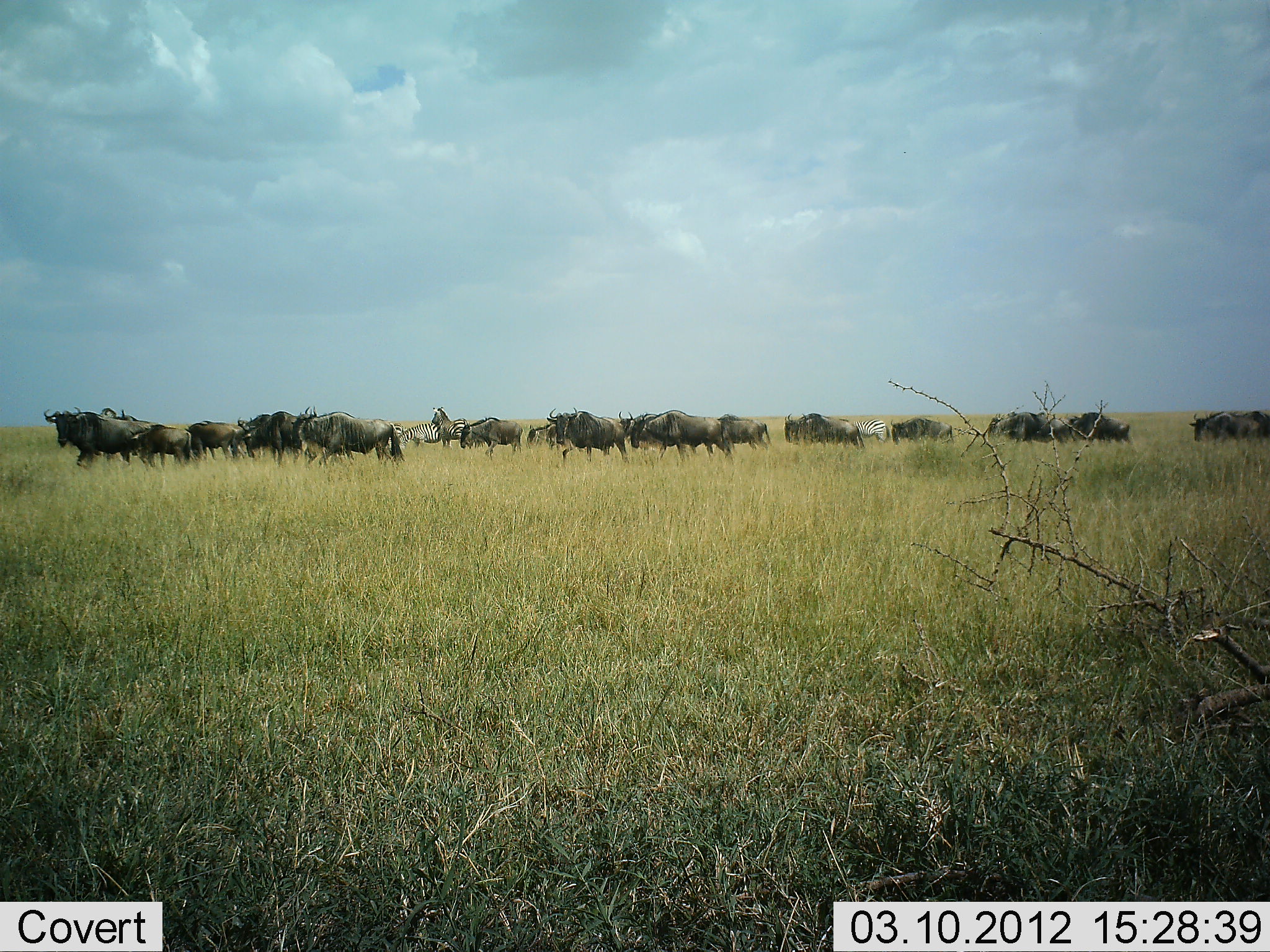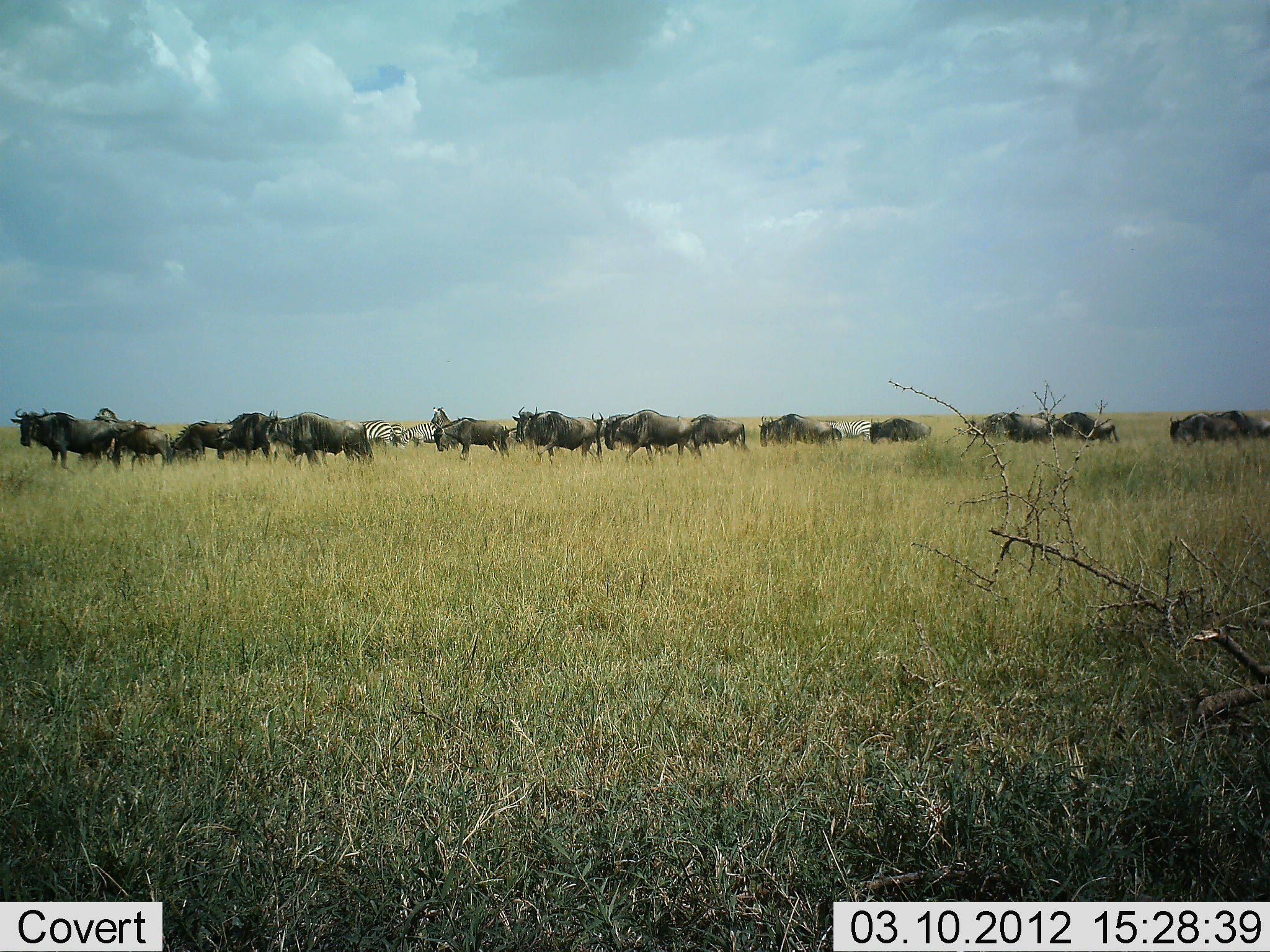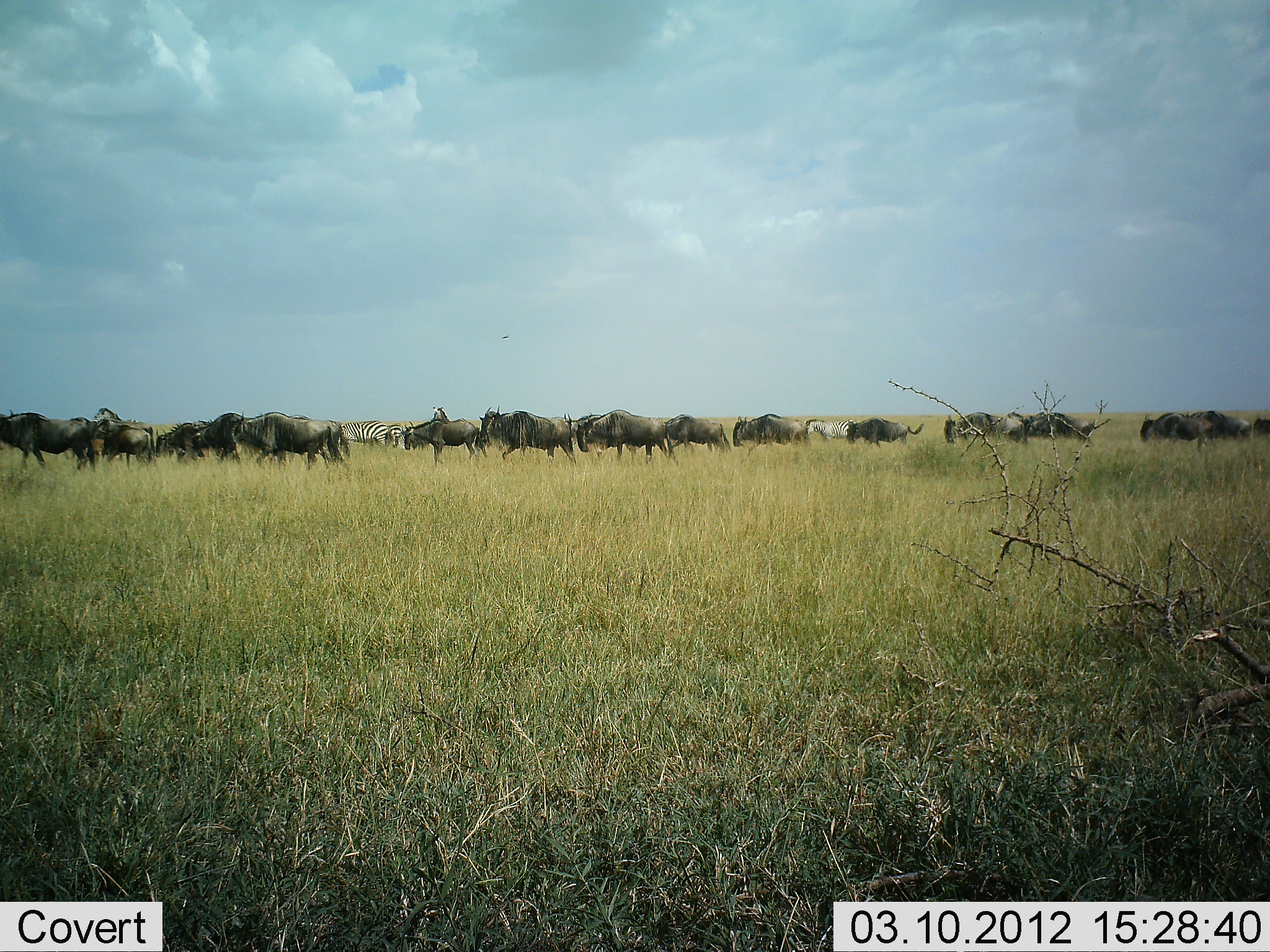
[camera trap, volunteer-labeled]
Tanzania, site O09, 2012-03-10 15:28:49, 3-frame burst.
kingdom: Animalia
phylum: Chordata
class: Mammalia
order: Artiodactyla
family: Bovidae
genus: Connochaetes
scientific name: Connochaetes taurinus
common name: blue wildebeest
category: wildebeest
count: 11-50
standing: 6%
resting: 0%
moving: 88%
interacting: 0%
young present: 6%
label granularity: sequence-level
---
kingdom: Animalia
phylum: Chordata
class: Mammalia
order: Perissodactyla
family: Equidae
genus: Equus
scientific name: Equus quagga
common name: plains zebra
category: zebra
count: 5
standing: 57%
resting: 0%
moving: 36%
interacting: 0%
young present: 0%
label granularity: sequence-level